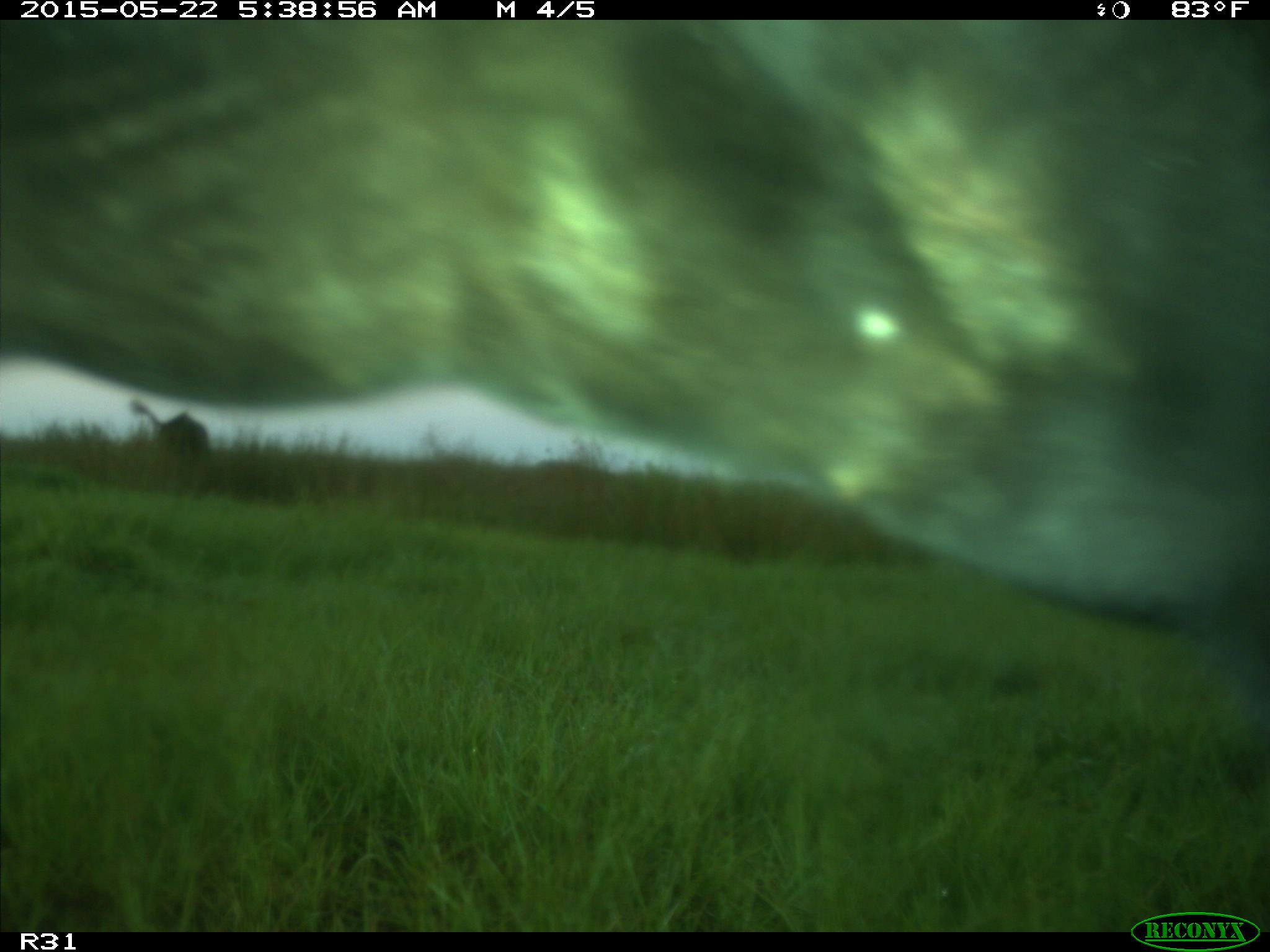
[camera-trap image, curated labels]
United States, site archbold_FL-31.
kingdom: Animalia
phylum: Chordata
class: Mammalia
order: Artiodactyla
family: Bovidae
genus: Bos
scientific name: Bos taurus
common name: domestic cow